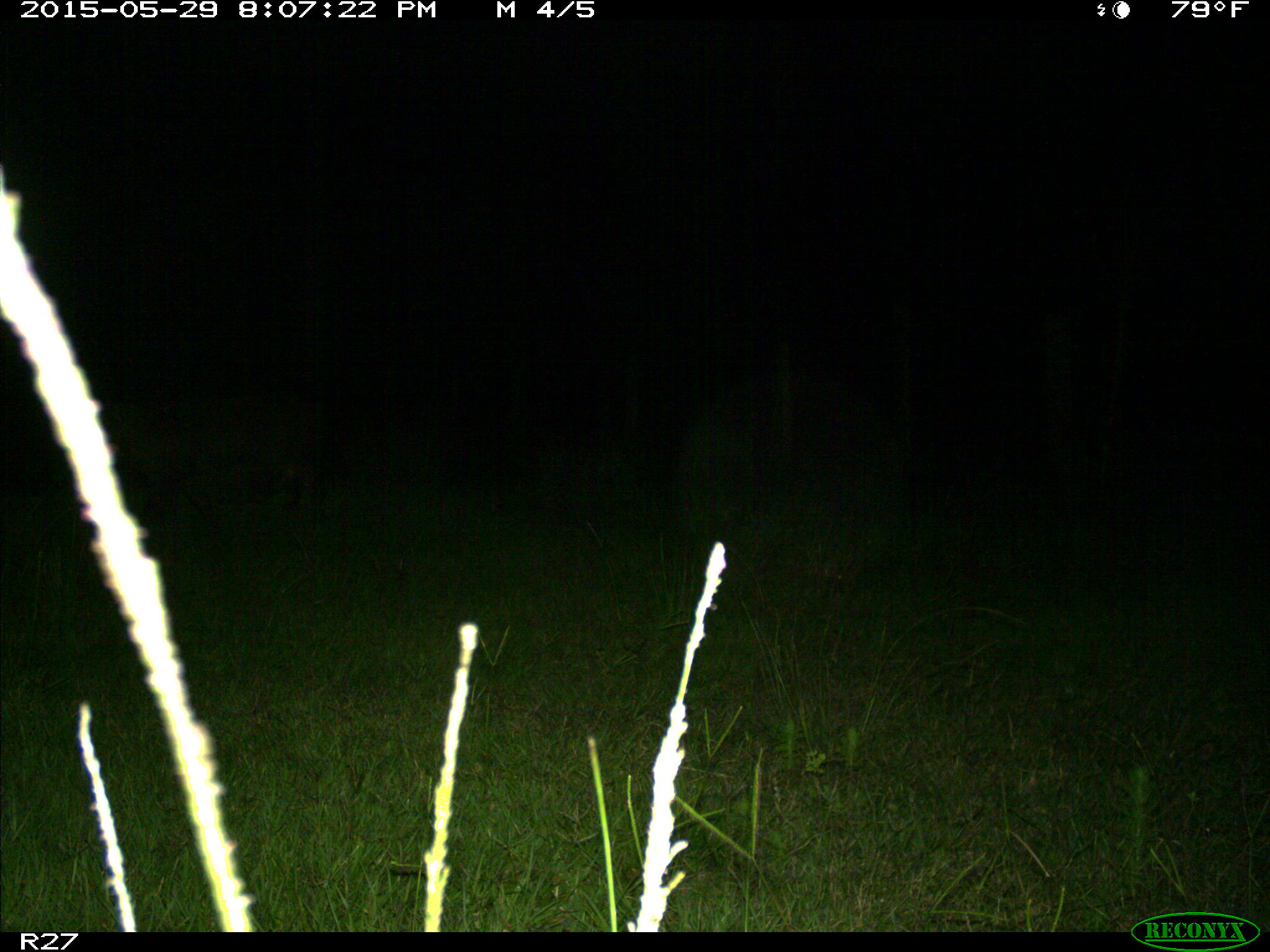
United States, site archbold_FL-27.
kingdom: Animalia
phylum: Chordata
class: Mammalia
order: Artiodactyla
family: Suidae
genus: Sus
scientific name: Sus scrofa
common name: wild boar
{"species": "Sus scrofa (wild boar)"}